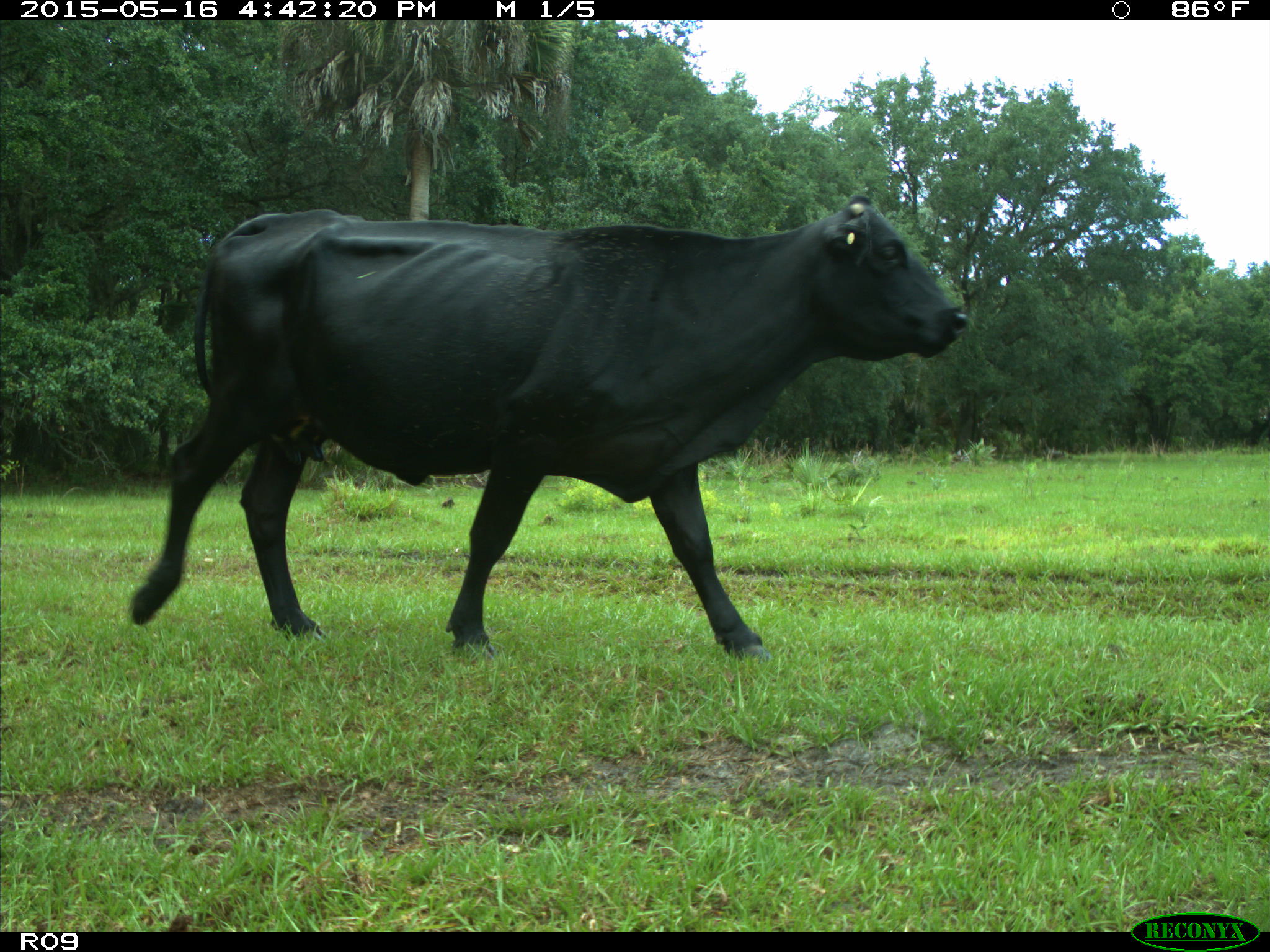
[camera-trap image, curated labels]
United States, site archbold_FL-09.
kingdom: Animalia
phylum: Chordata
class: Mammalia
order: Artiodactyla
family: Bovidae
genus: Bos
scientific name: Bos taurus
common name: domestic cow